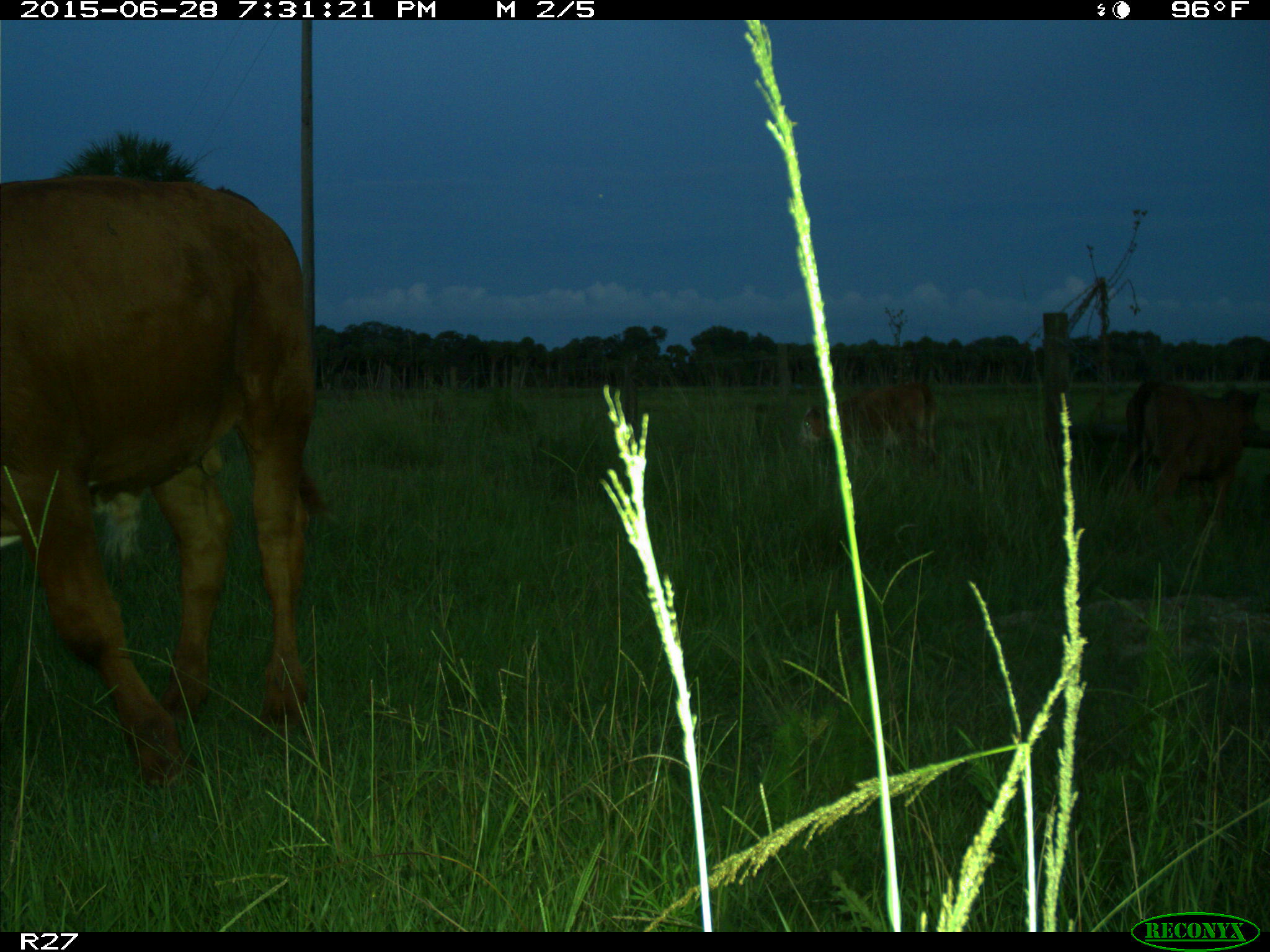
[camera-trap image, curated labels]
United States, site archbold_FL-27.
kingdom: Animalia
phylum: Chordata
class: Mammalia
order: Artiodactyla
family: Bovidae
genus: Bos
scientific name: Bos taurus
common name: domestic cow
Bos taurus (domestic cow).